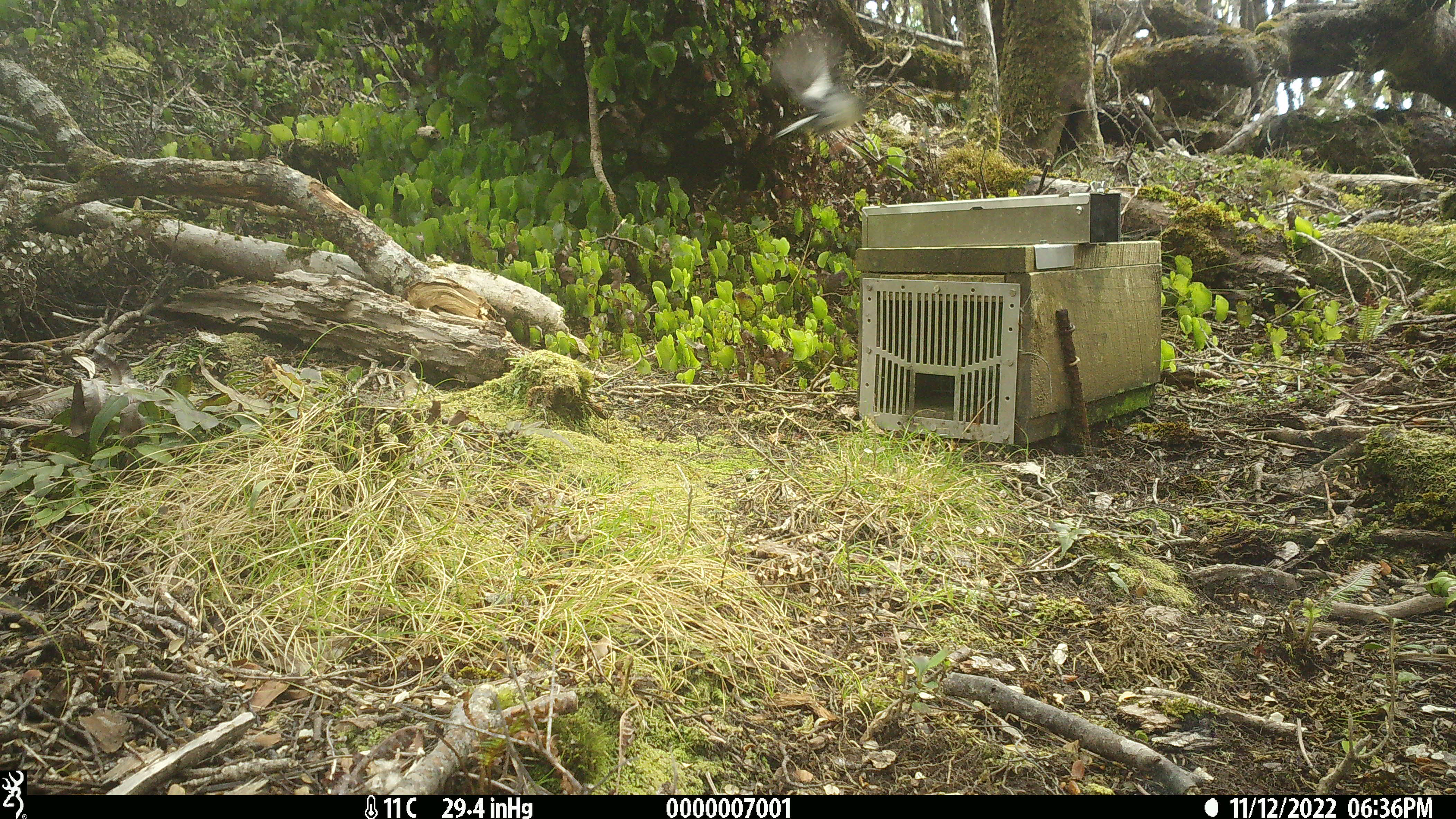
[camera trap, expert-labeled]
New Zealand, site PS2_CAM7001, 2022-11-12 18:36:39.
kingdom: Animalia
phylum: Chordata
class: Aves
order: Passeriformes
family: Petroicidae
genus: Petroica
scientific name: Petroica macrocephala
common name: tomtit